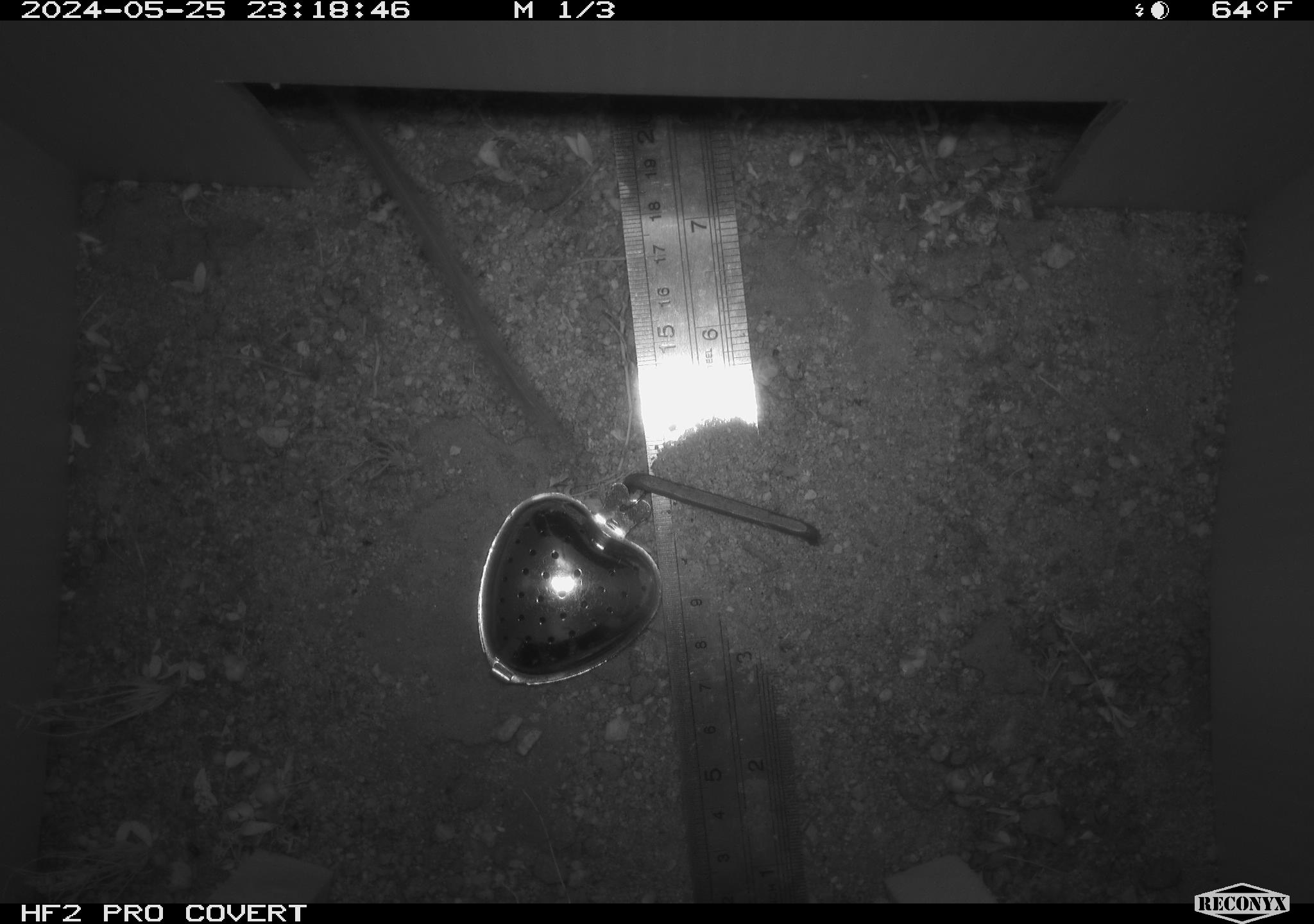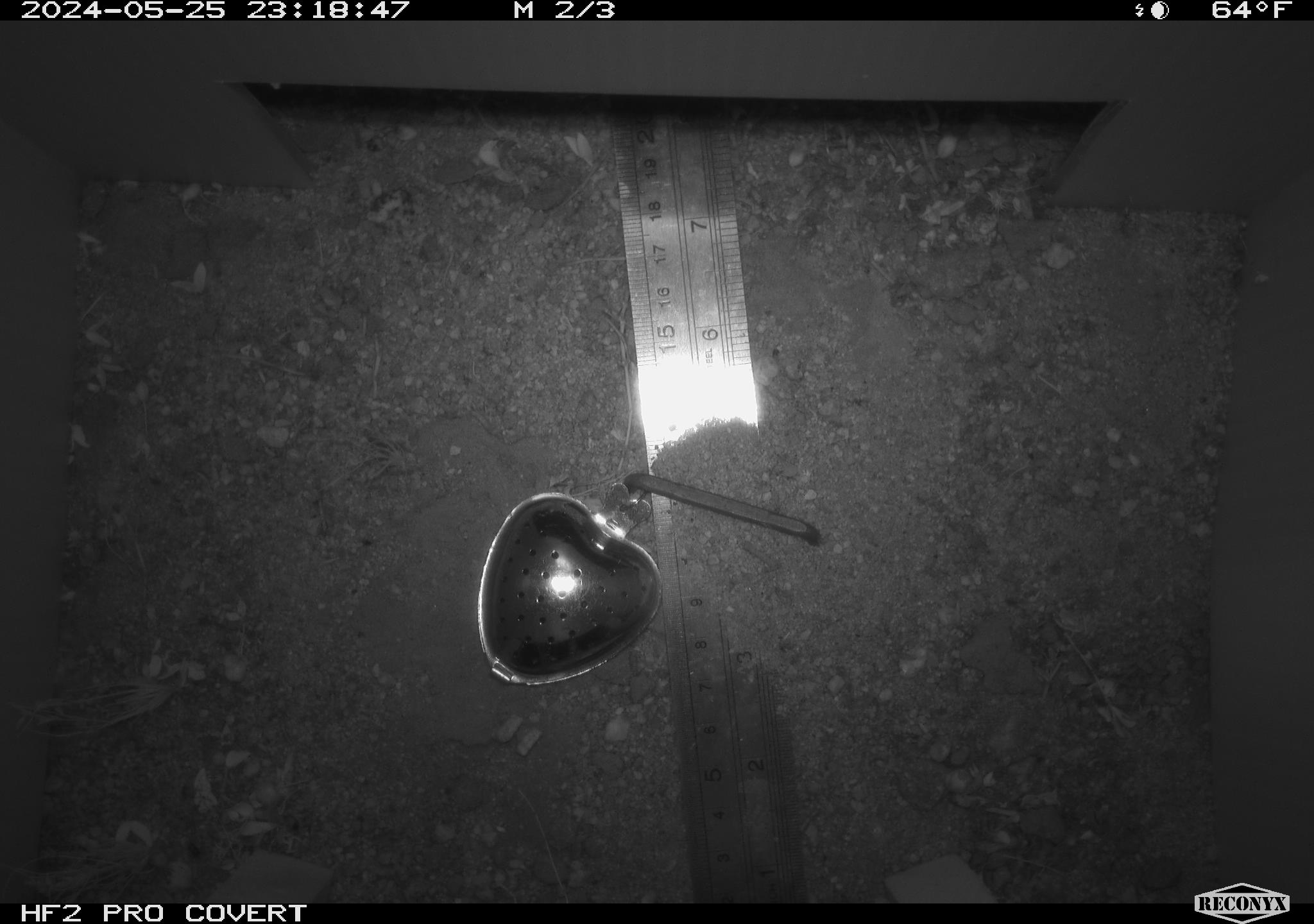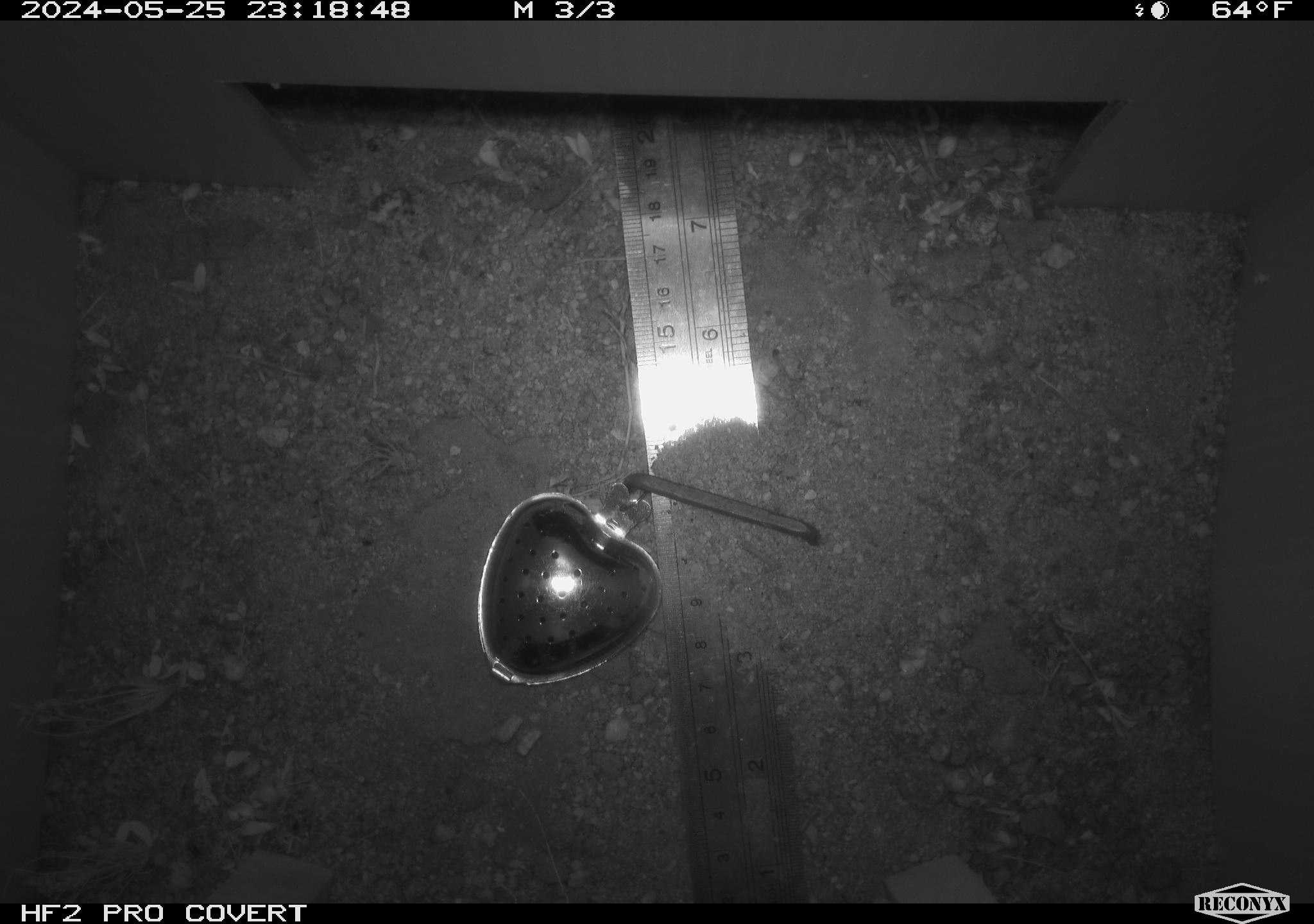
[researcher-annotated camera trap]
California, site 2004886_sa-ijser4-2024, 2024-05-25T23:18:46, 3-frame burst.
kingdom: Animalia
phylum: Chordata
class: Mammalia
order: Rodentia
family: Heteromyidae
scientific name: Heteromyidae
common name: kangaroo rats and pocket mice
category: heteromyidae family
Heteromyidae family (kangaroo rats and pocket mice) (Heteromyidae).